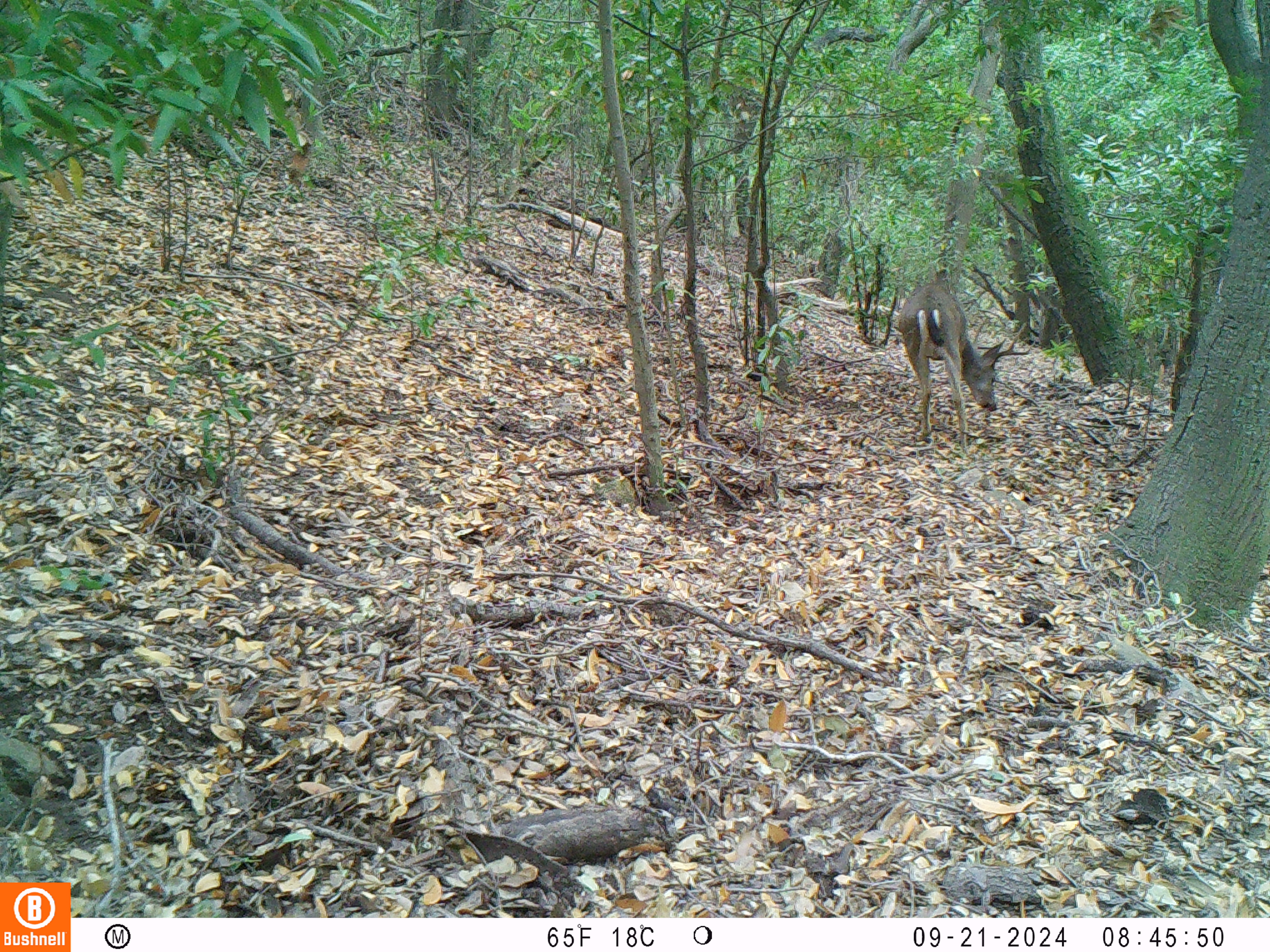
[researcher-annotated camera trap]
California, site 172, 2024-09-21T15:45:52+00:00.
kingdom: Animalia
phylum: Chordata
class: Mammalia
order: Artiodactyla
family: Cervidae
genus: Odocoileus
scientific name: Odocoileus hemionus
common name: mule deer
Mule deer (Odocoileus hemionus).